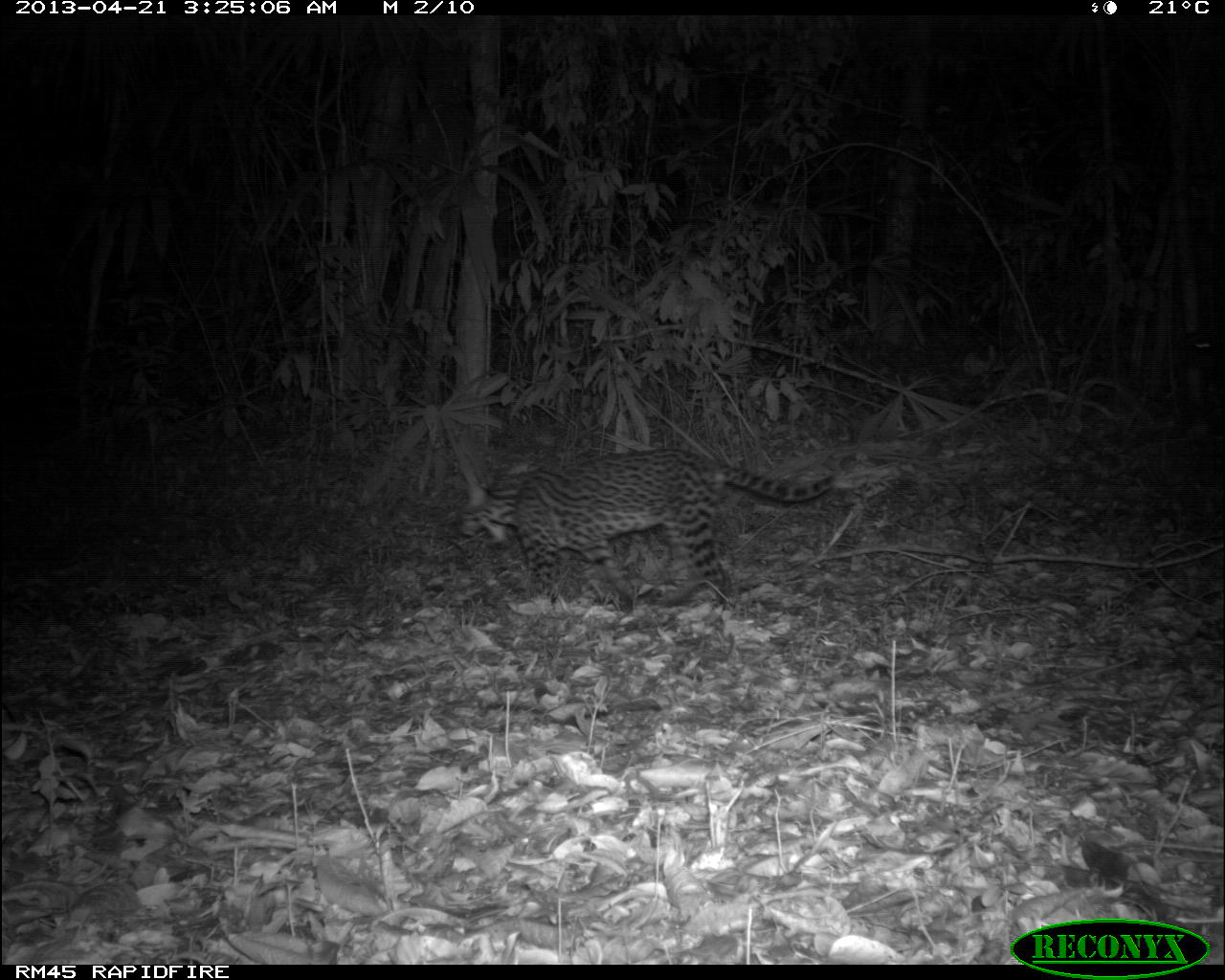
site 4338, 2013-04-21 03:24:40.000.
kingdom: Animalia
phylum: Chordata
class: Mammalia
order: Carnivora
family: Felidae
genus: Leopardus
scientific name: Leopardus pardalis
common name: ocelot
Leopardus pardalis (ocelot), count 1.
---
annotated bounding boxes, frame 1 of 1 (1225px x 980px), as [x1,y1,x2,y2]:
leopardus pardalis: [457,446,838,614]